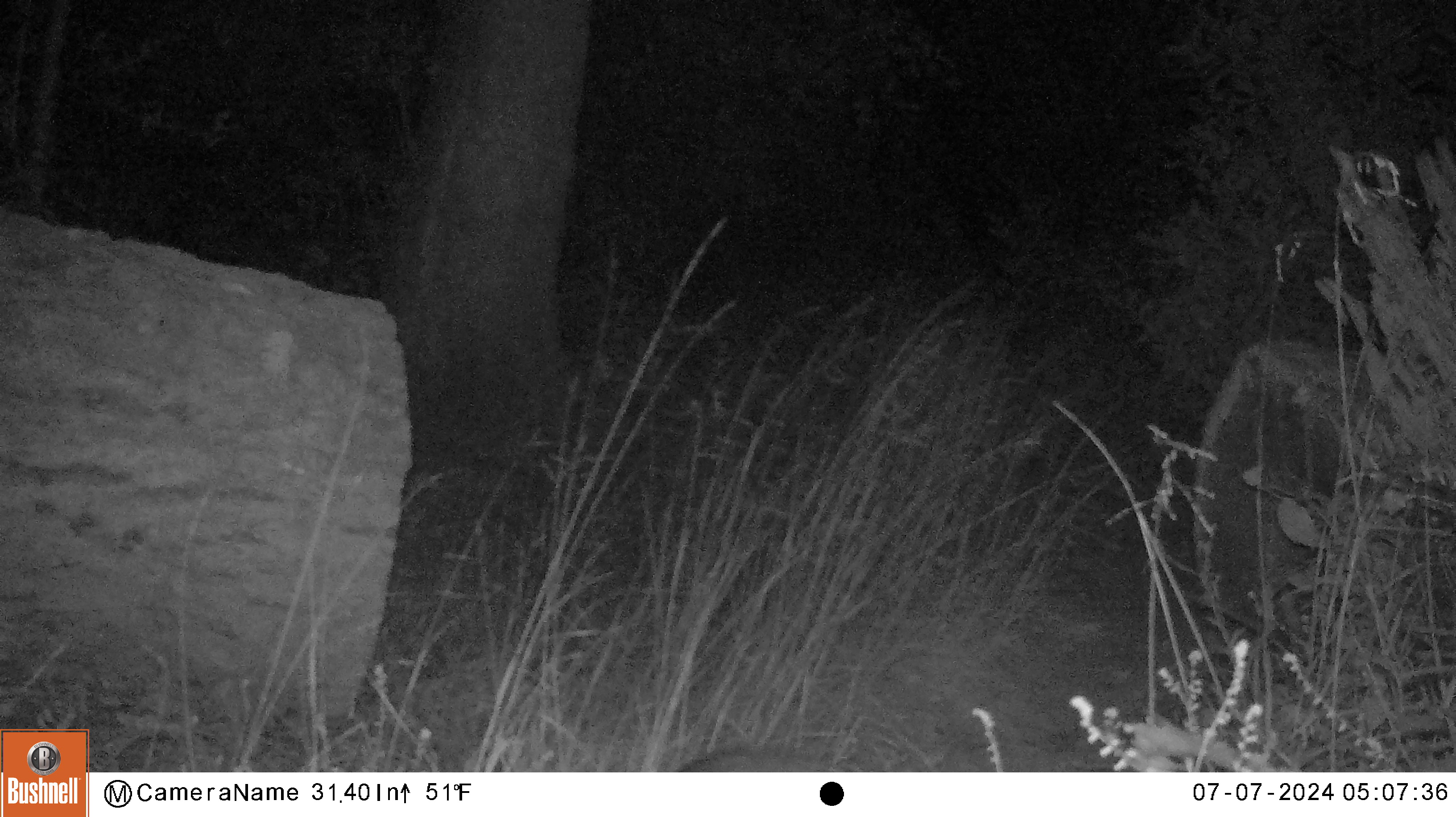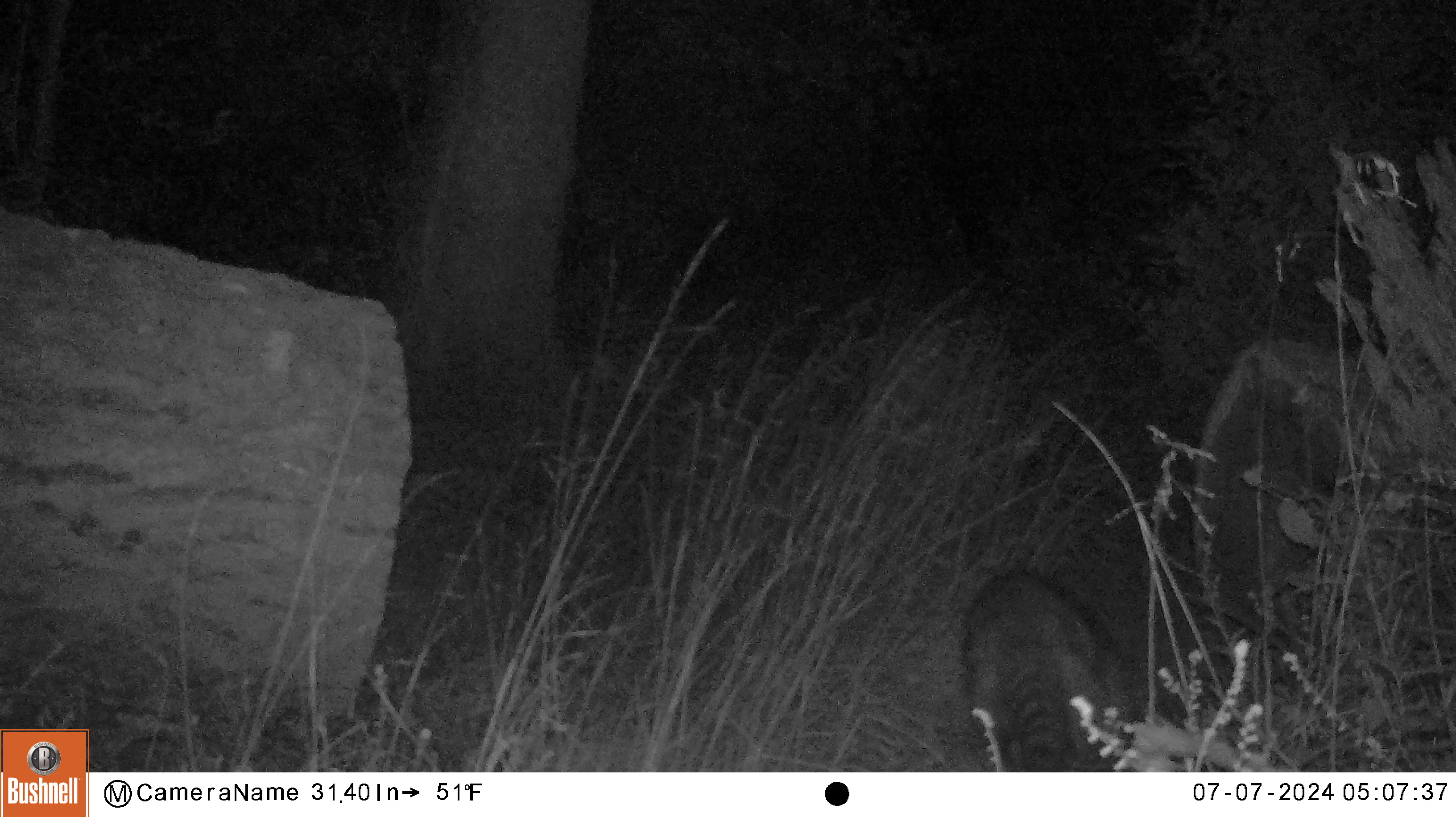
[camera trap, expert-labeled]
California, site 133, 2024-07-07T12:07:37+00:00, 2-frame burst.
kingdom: Animalia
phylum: Chordata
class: Mammalia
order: Carnivora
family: Procyonidae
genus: Procyon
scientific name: Procyon lotor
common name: raccoon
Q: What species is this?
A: Raccoon (Procyon lotor).